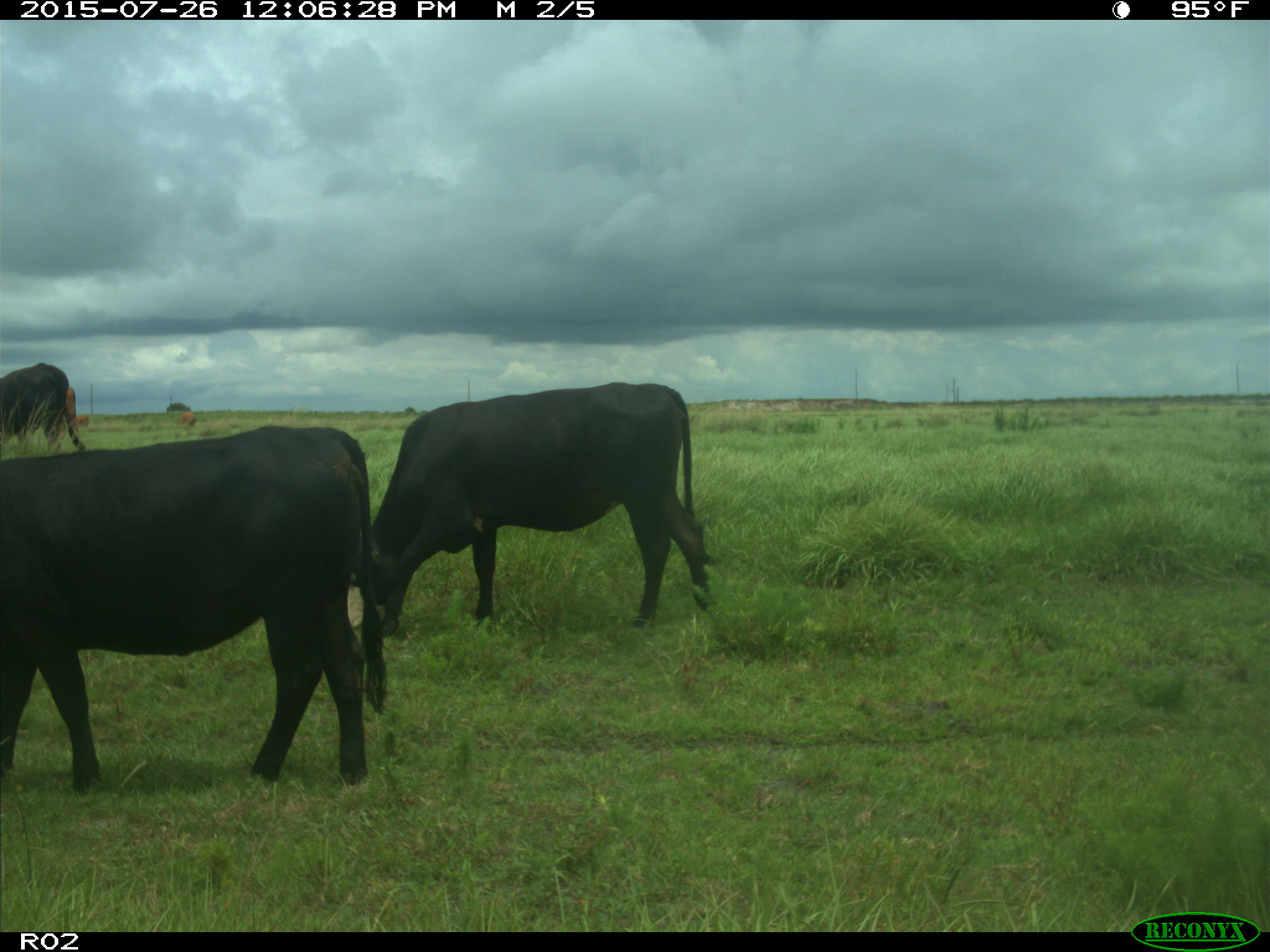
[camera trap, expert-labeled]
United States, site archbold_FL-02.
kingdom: Animalia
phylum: Chordata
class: Mammalia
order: Artiodactyla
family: Bovidae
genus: Bos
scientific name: Bos taurus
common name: domestic cow